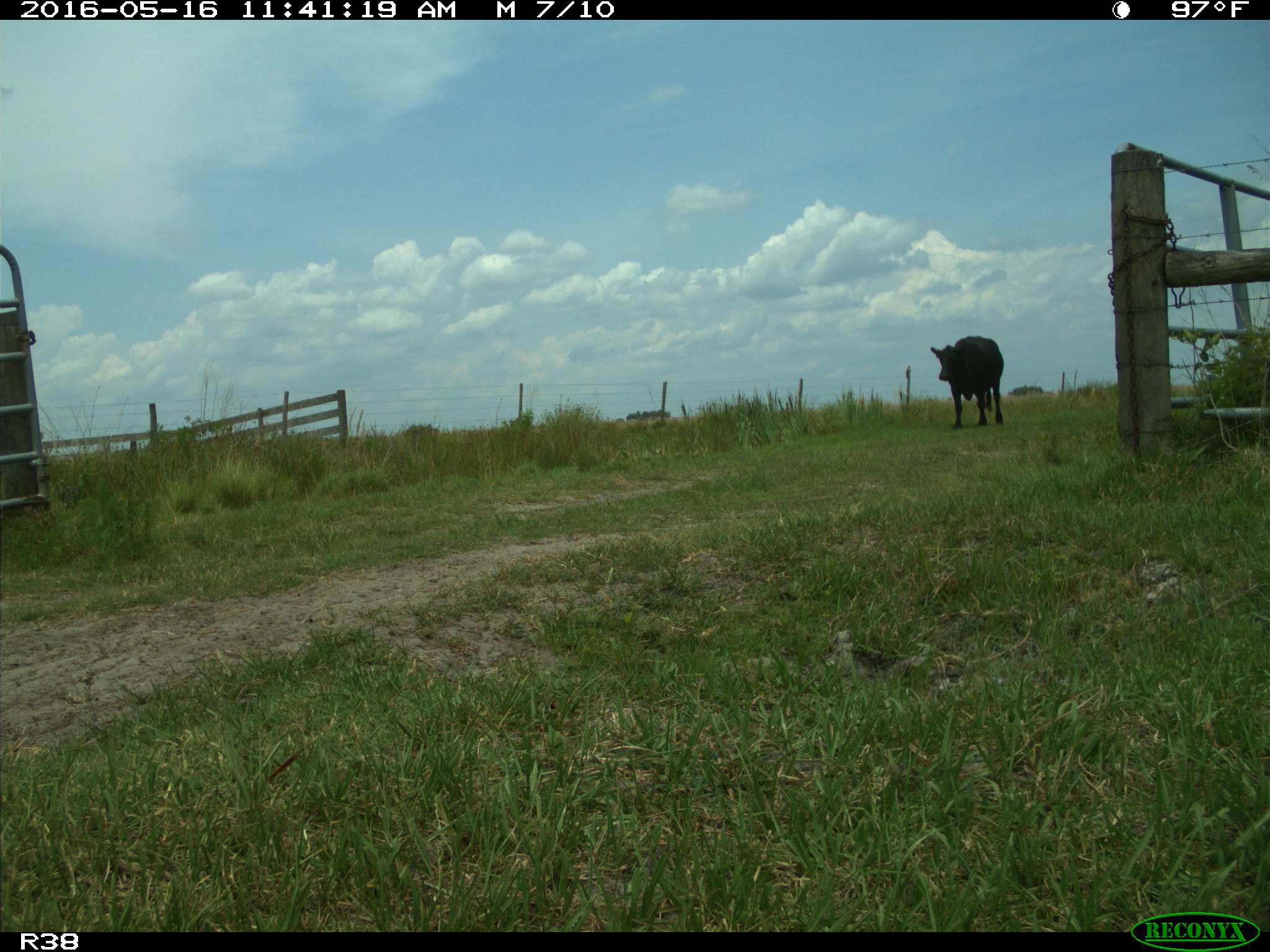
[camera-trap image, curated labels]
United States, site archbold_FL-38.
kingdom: Animalia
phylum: Chordata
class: Mammalia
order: Artiodactyla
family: Bovidae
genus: Bos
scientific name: Bos taurus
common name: domestic cow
Bos taurus (domestic cow).